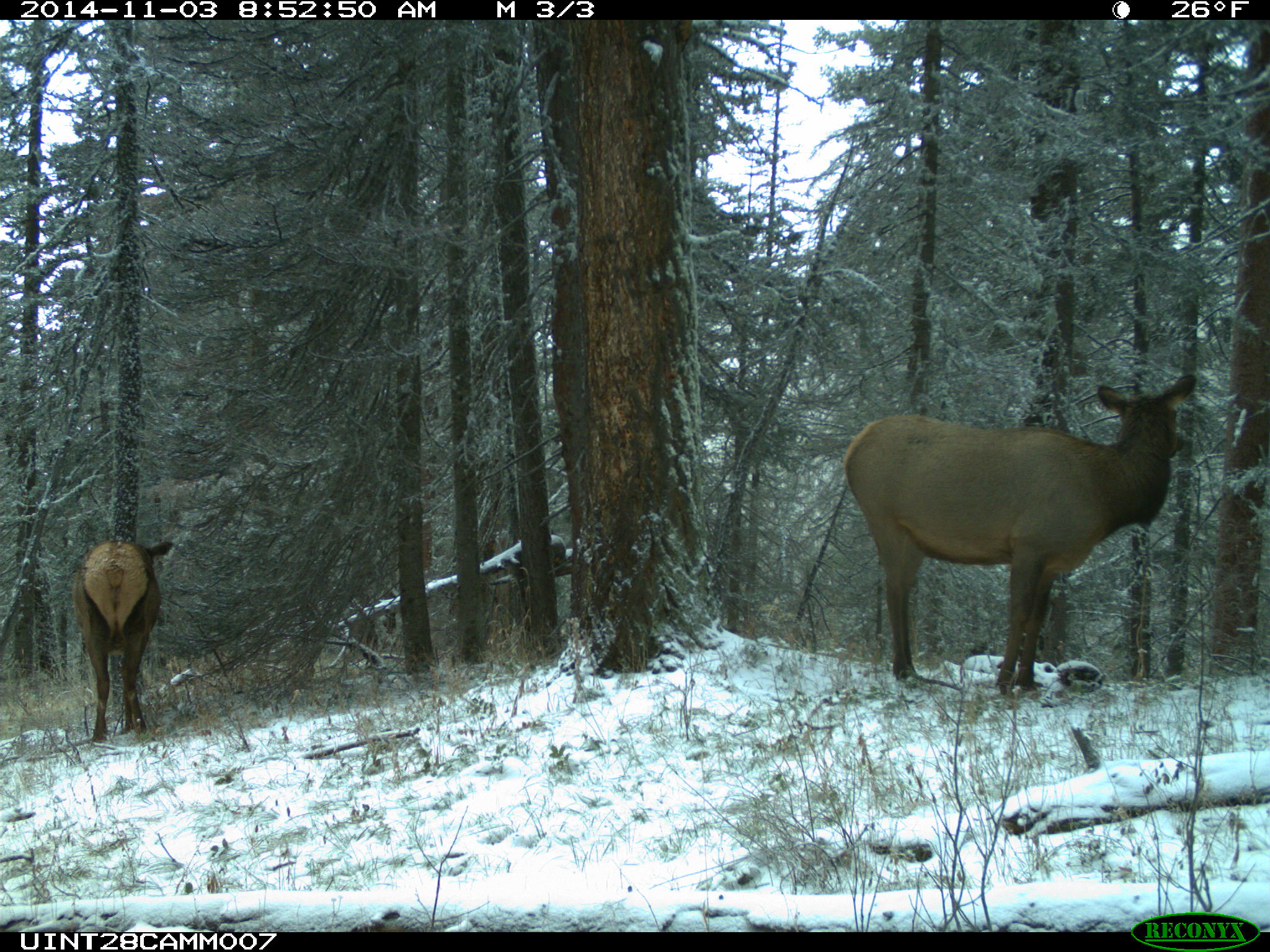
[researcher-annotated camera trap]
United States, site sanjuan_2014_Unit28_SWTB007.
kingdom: Animalia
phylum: Chordata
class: Mammalia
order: Artiodactyla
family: Cervidae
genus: Cervus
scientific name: Cervus elaphus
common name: red deer